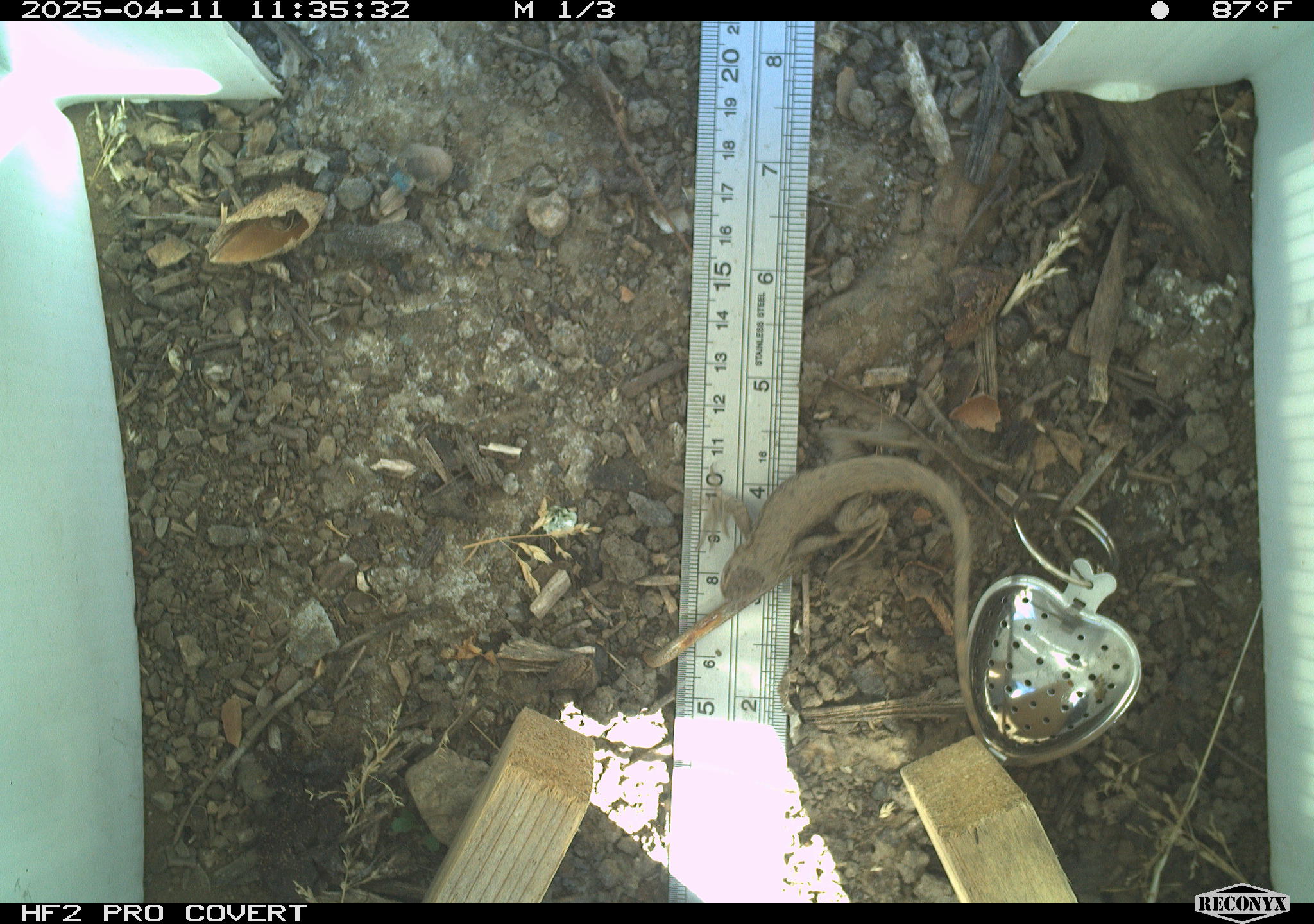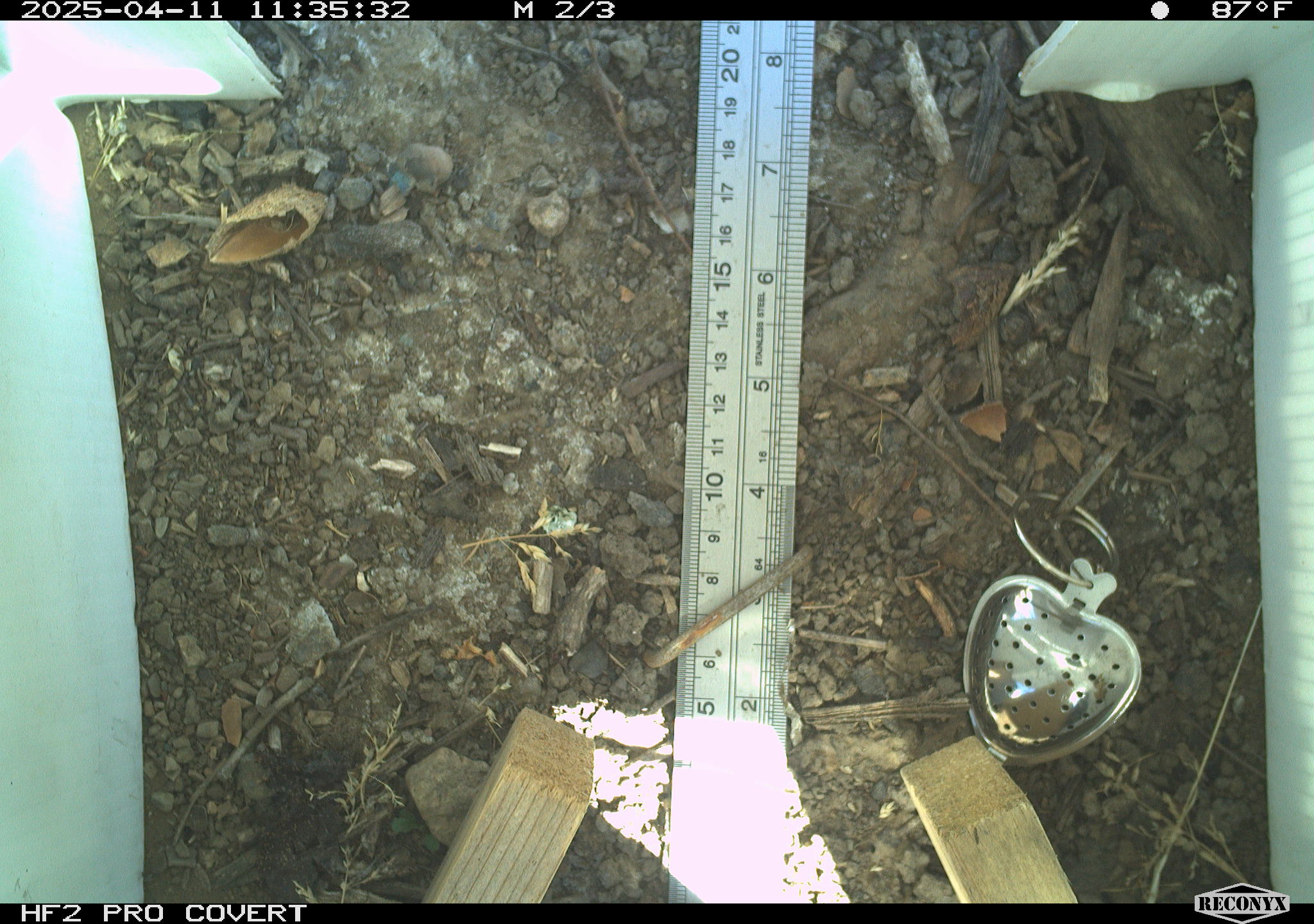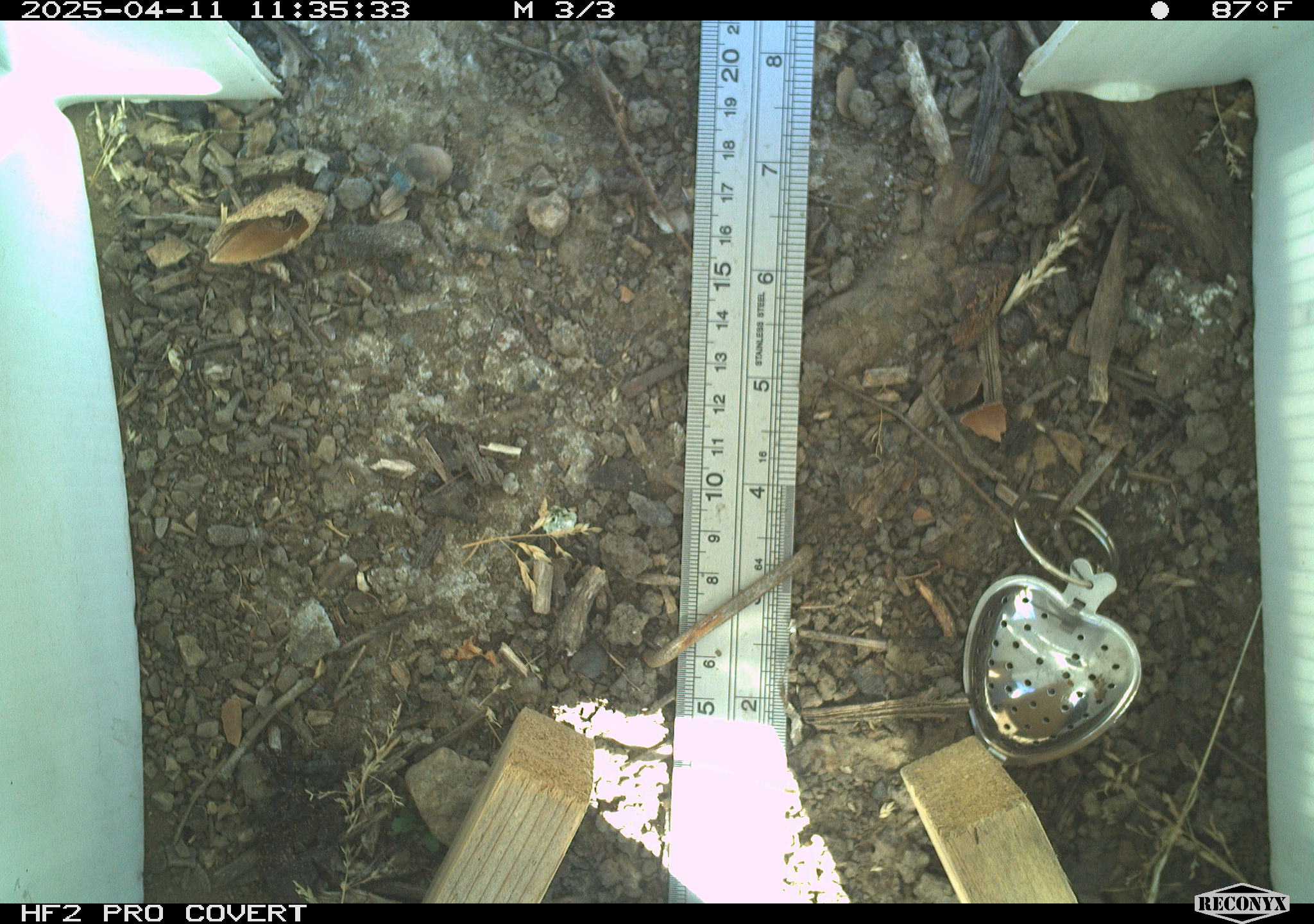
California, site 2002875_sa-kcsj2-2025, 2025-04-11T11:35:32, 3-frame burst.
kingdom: Animalia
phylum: Chordata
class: Reptilia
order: Squamata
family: Phrynosomatidae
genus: Sceloporus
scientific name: Sceloporus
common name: spiny lizards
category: sceloporus species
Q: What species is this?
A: Sceloporus species (spiny lizards) (Sceloporus).